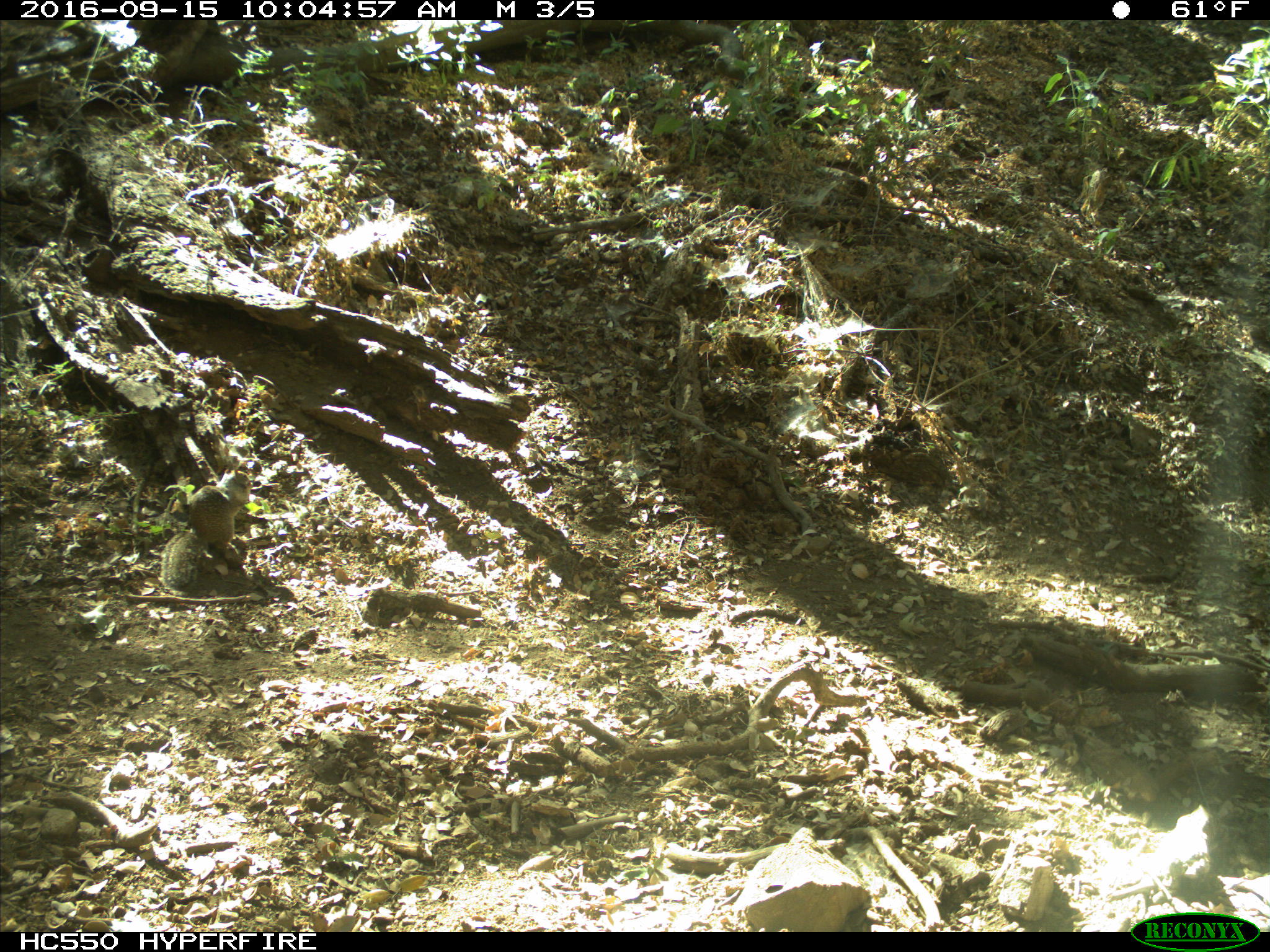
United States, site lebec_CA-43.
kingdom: Animalia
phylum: Chordata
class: Mammalia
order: Rodentia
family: Sciuridae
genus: Otospermophilus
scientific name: Otospermophilus beecheyi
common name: california ground squirrel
Otospermophilus beecheyi (california ground squirrel).